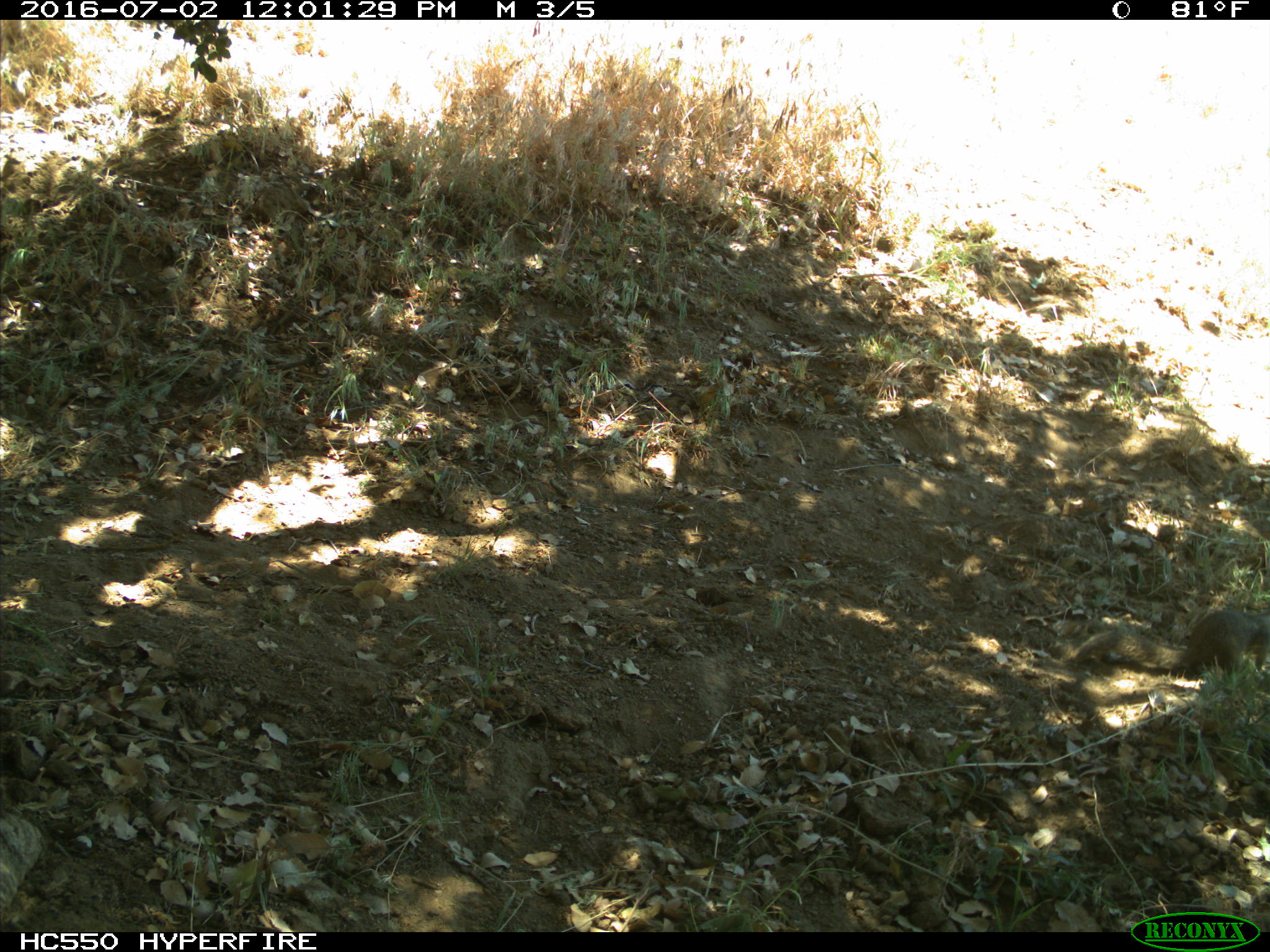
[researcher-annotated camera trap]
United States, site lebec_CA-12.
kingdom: Animalia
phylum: Chordata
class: Mammalia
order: Rodentia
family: Sciuridae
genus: Otospermophilus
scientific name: Otospermophilus beecheyi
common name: california ground squirrel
Otospermophilus beecheyi (california ground squirrel).